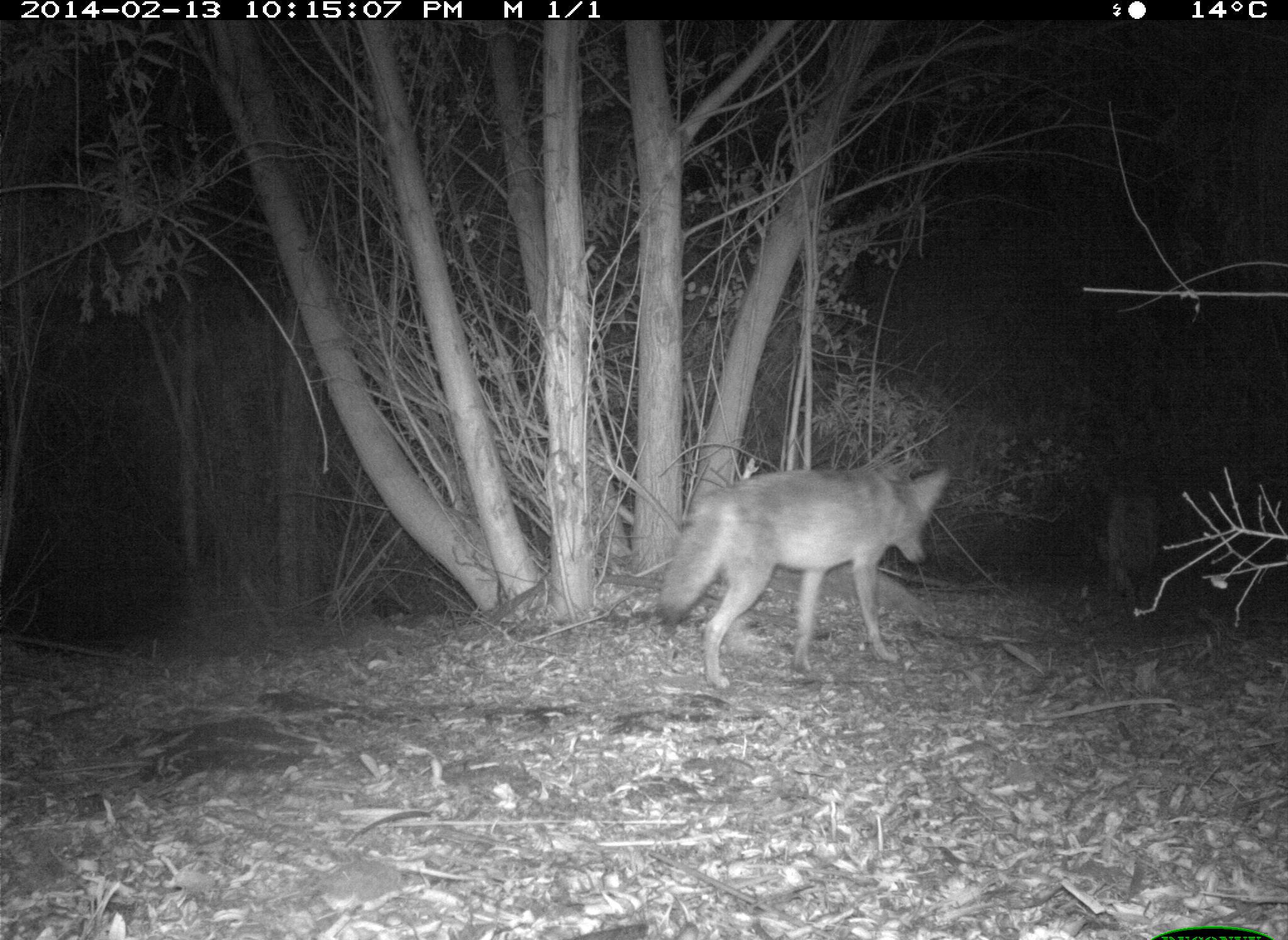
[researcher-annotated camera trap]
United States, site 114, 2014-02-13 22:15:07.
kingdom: Animalia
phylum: Chordata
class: Mammalia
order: Carnivora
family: Canidae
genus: Canis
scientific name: Canis latrans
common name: coyote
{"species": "coyote (Canis latrans)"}